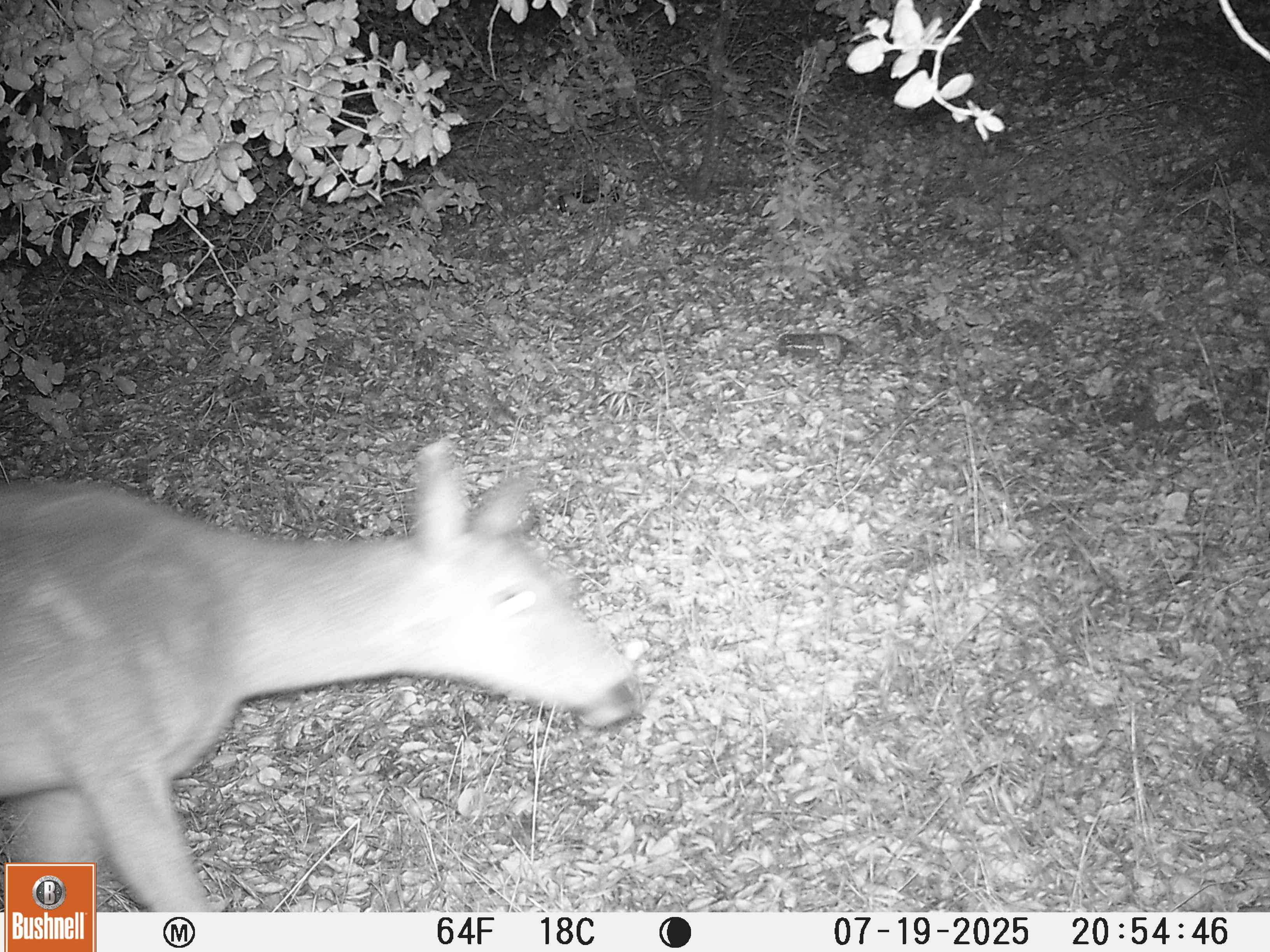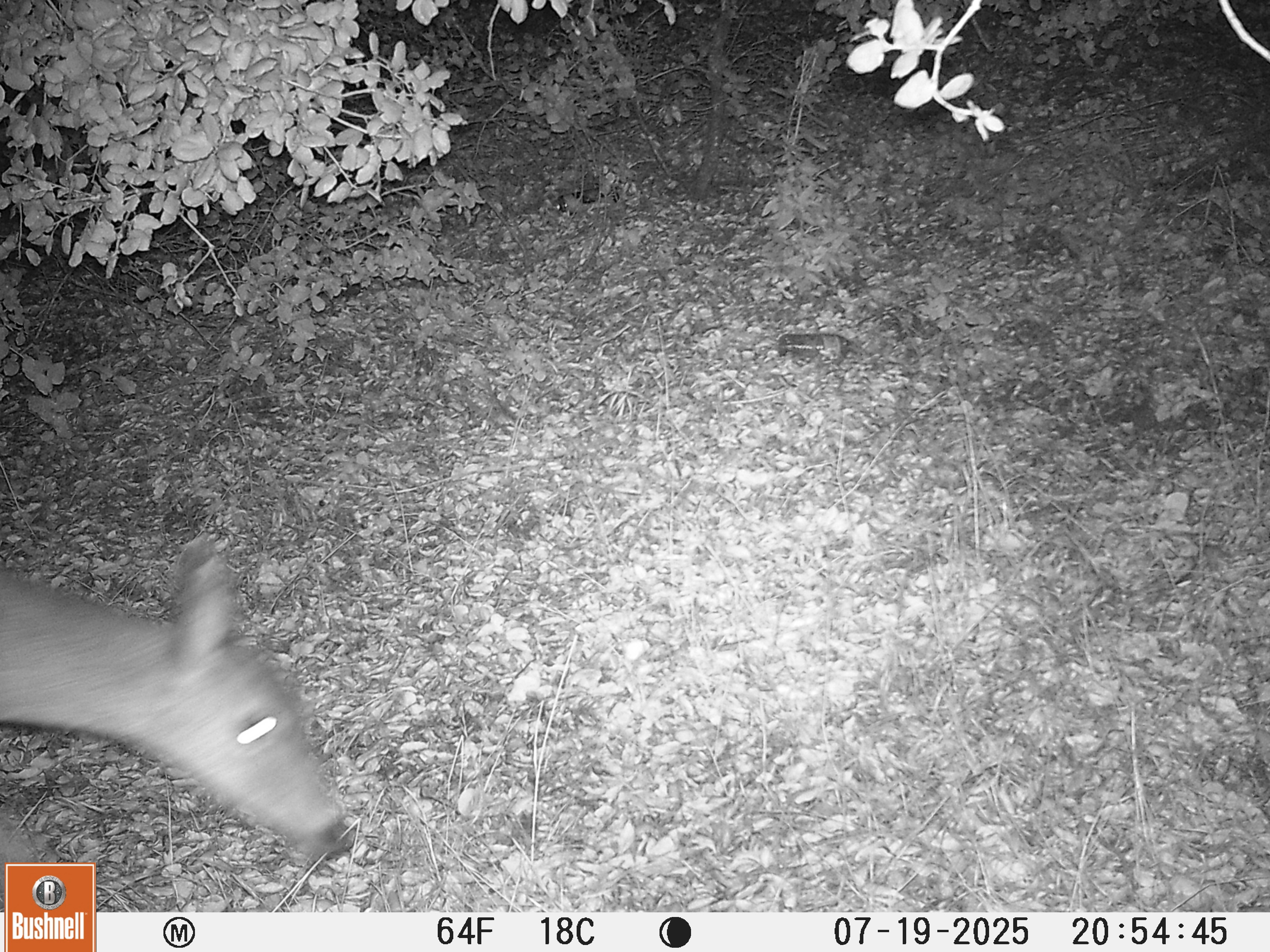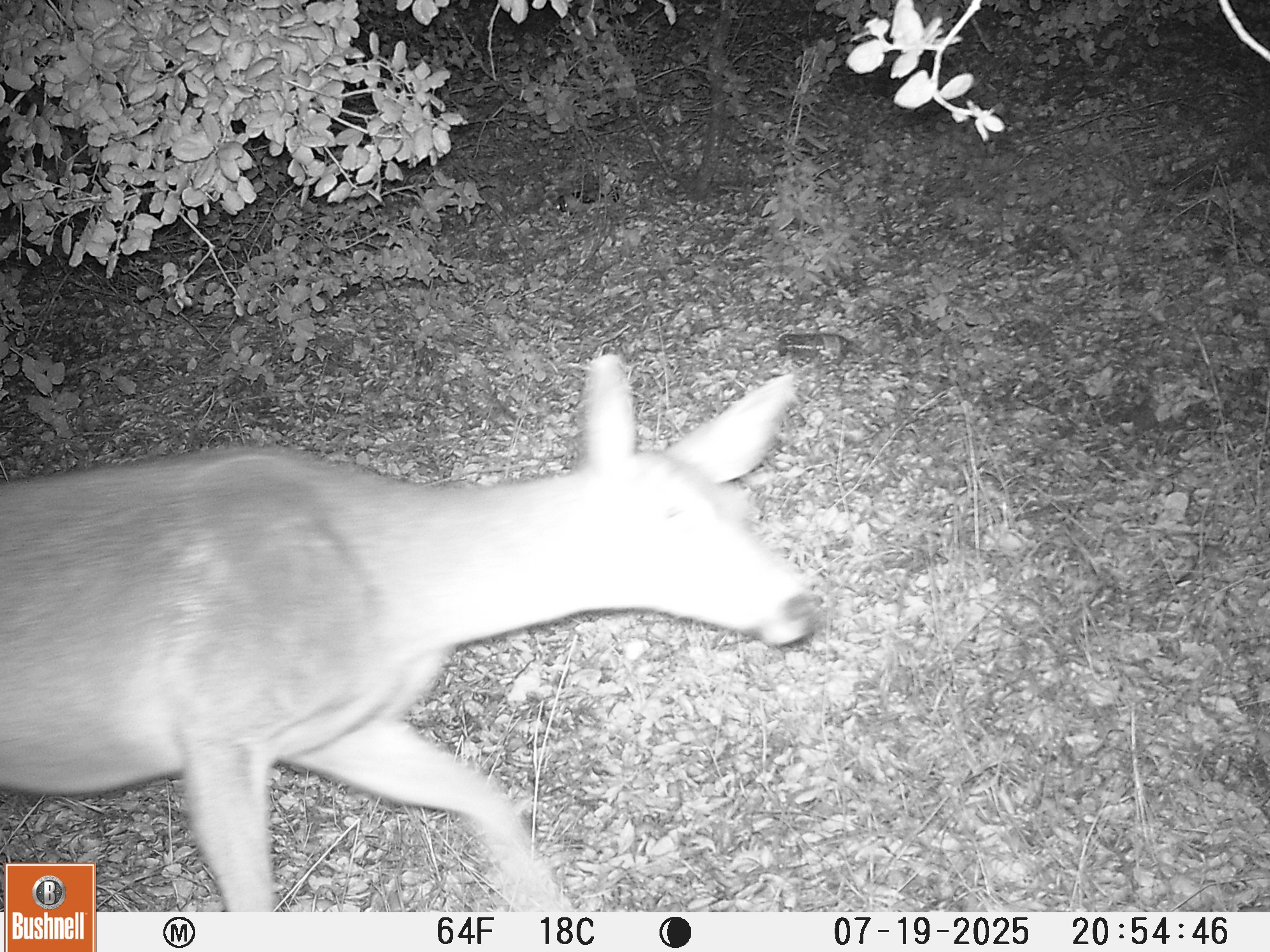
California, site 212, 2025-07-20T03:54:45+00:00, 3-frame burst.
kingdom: Animalia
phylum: Chordata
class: Mammalia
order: Artiodactyla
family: Cervidae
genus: Odocoileus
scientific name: Odocoileus hemionus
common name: mule deer